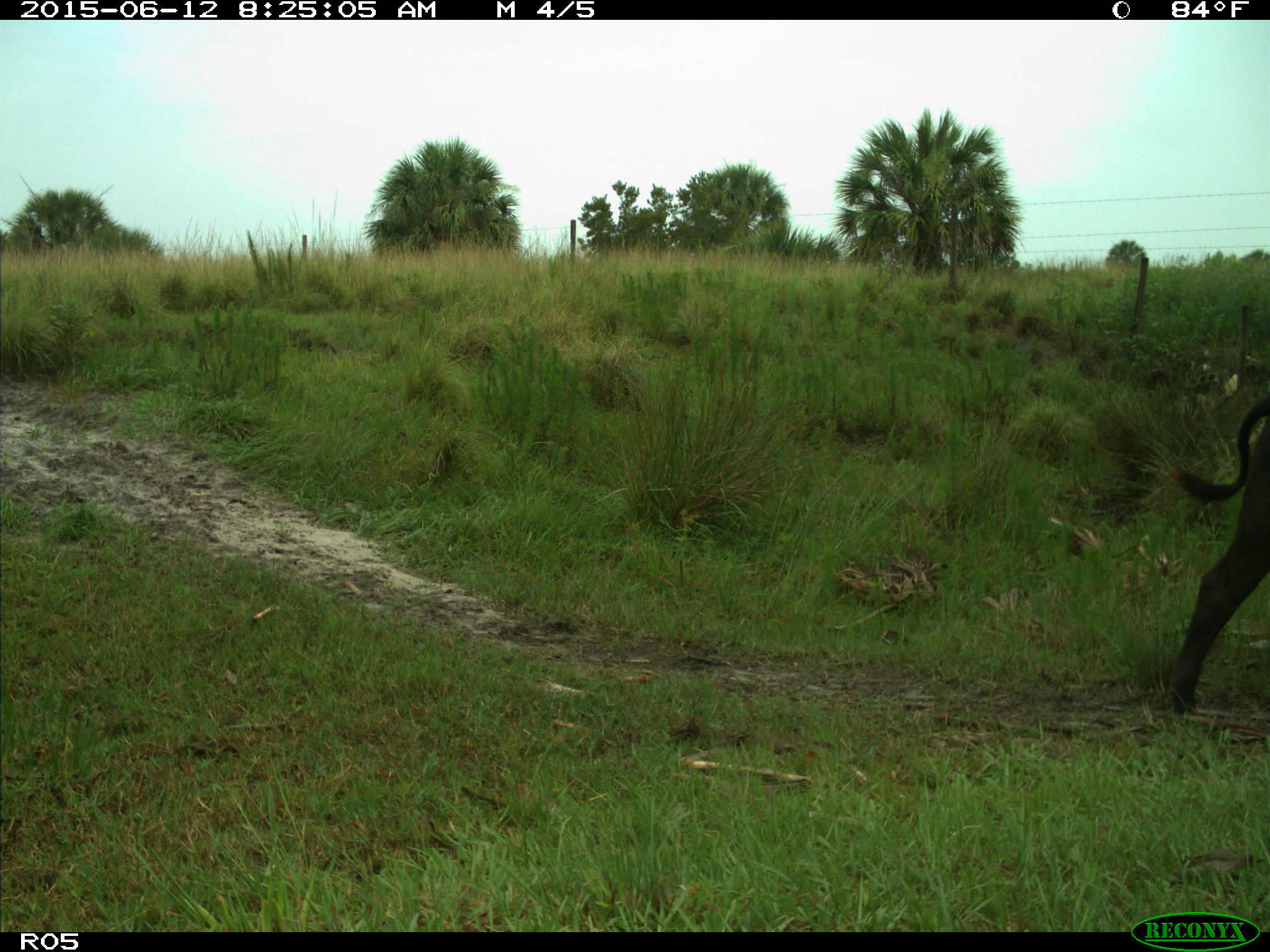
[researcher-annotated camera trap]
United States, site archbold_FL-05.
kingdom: Animalia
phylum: Chordata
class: Mammalia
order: Artiodactyla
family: Bovidae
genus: Bos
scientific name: Bos taurus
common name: domestic cow